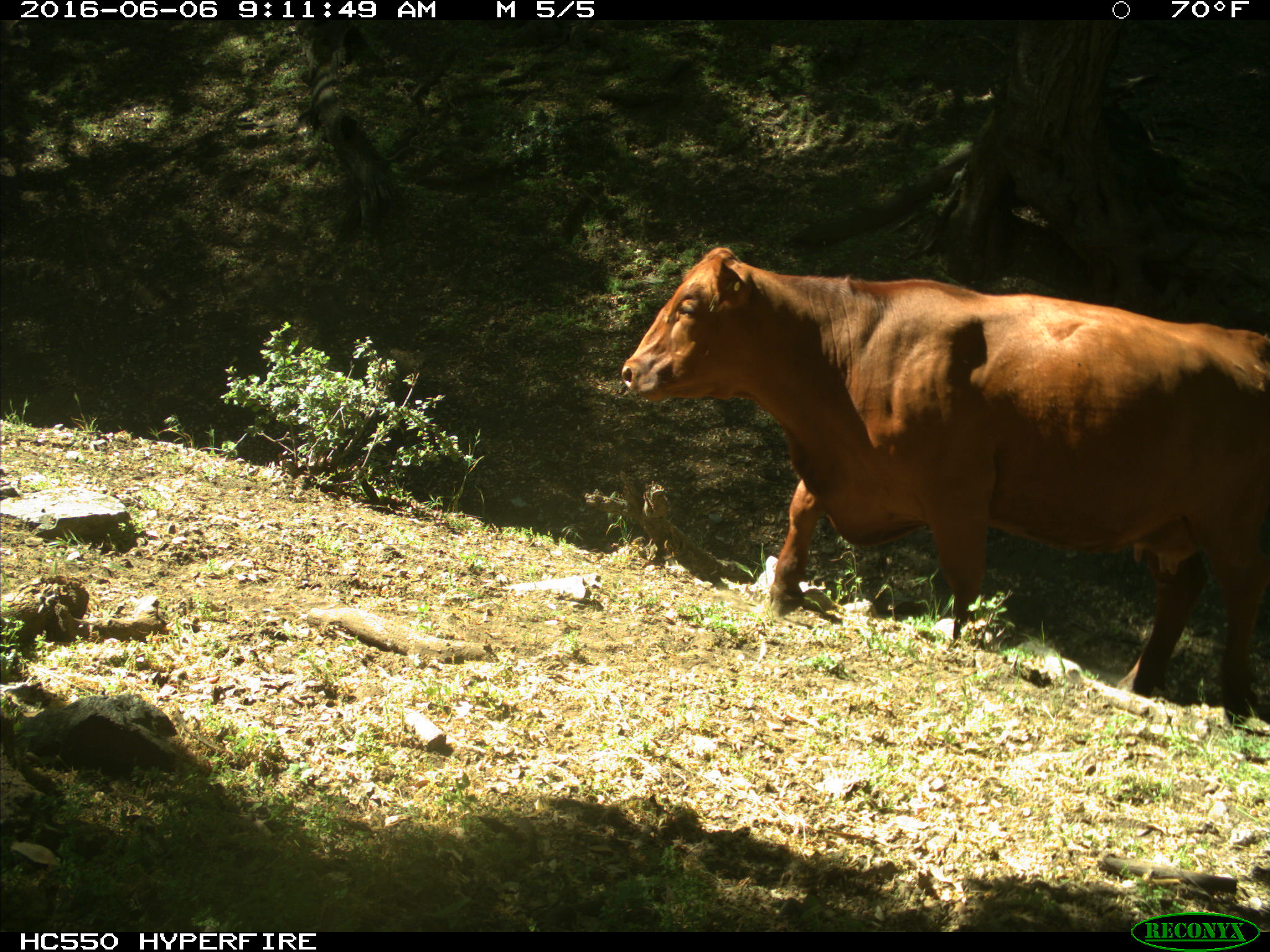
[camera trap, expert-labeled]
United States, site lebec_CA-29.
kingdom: Animalia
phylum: Chordata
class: Mammalia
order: Artiodactyla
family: Bovidae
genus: Bos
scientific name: Bos taurus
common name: domestic cow